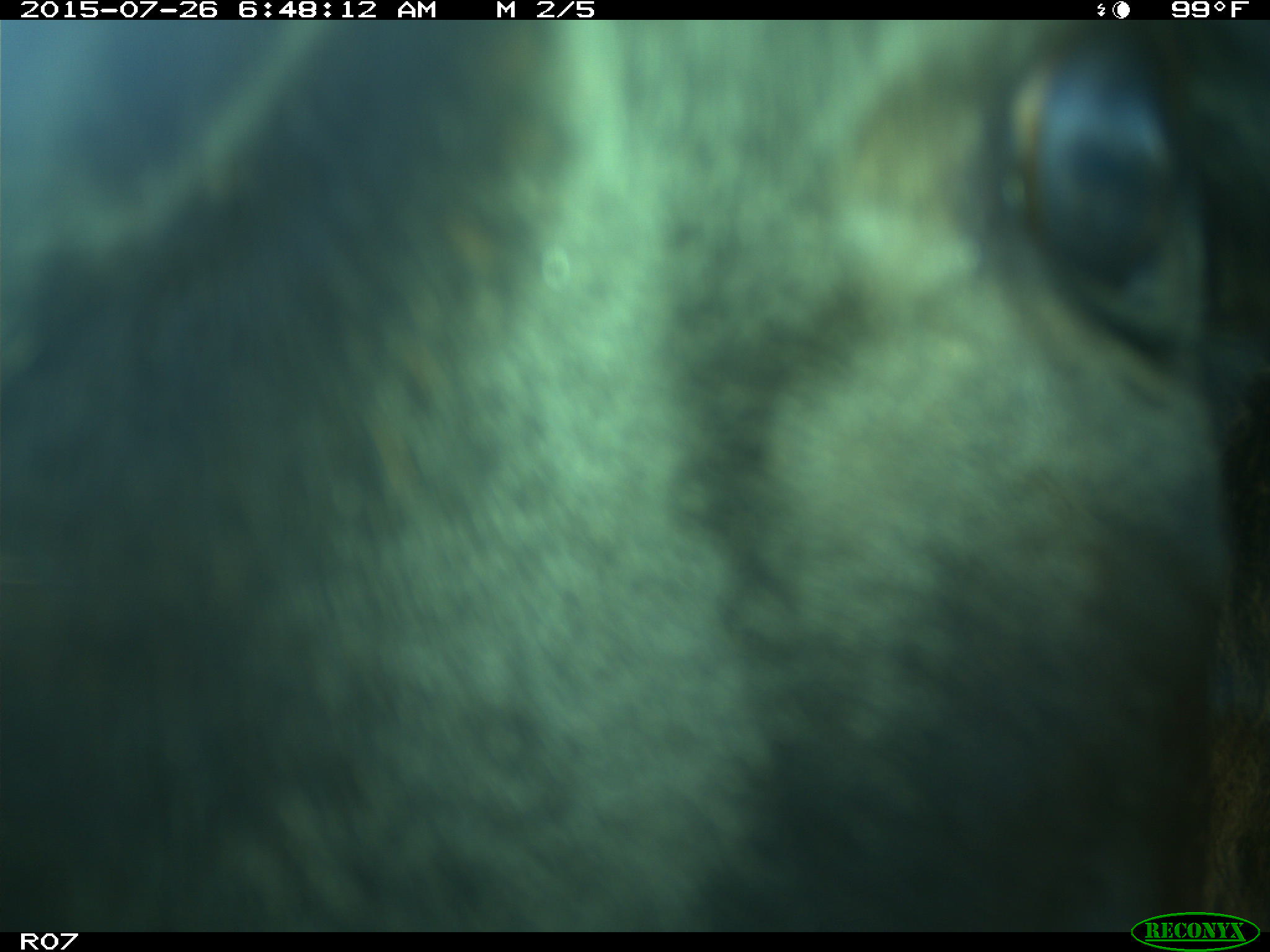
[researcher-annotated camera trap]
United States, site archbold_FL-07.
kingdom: Animalia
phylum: Chordata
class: Mammalia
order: Artiodactyla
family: Bovidae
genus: Bos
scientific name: Bos taurus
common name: domestic cow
Bos taurus (domestic cow).